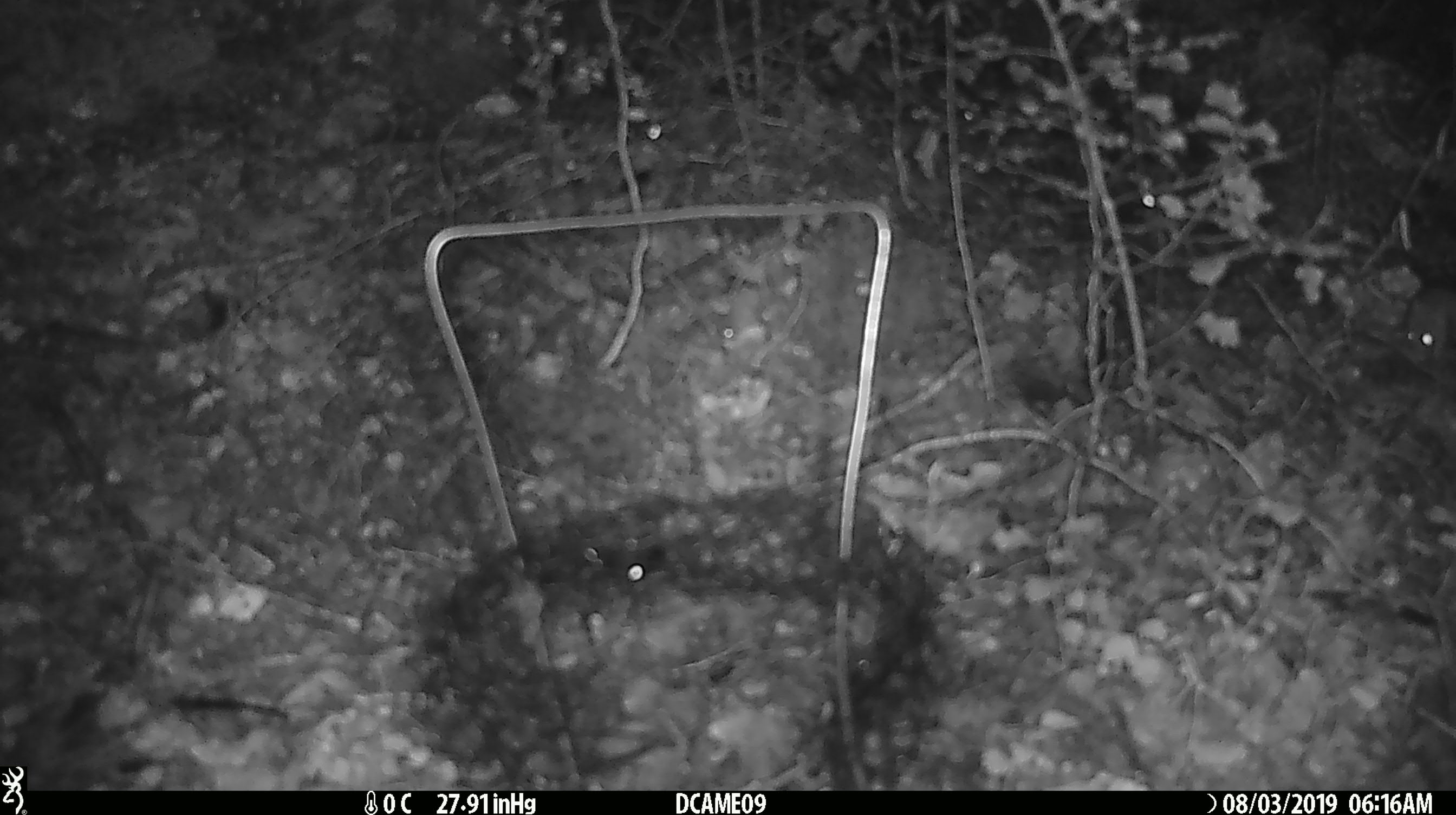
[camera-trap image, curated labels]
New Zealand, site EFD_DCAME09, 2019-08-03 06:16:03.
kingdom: Animalia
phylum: Chordata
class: Mammalia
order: Rodentia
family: Muridae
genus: Mus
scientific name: Mus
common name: mouse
Mouse (Mus).